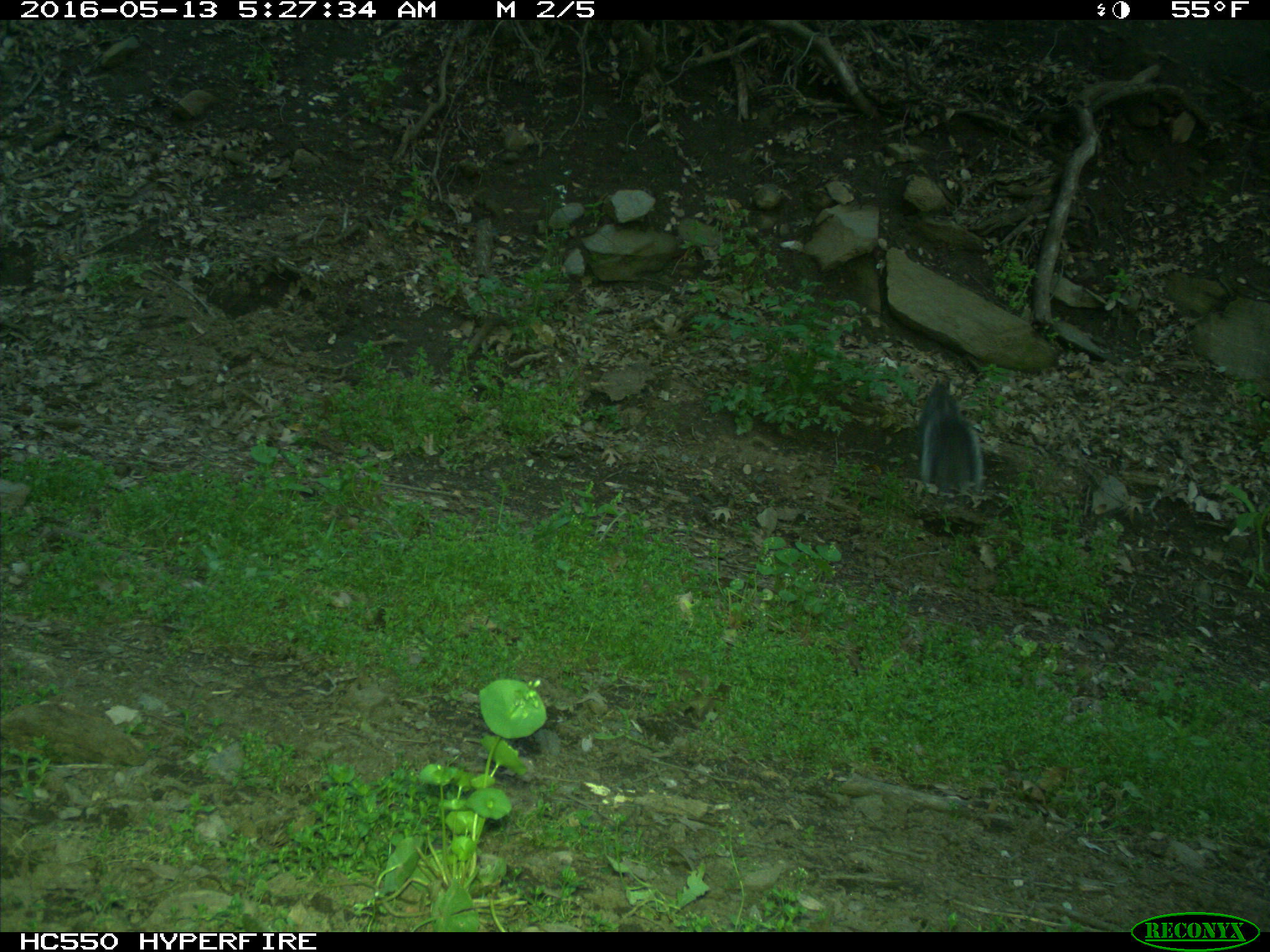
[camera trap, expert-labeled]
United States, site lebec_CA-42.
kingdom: Animalia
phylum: Chordata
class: Mammalia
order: Rodentia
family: Sciuridae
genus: Sciurus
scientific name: Sciurus carolinensis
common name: eastern gray squirrel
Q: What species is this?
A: Sciurus carolinensis (eastern gray squirrel).